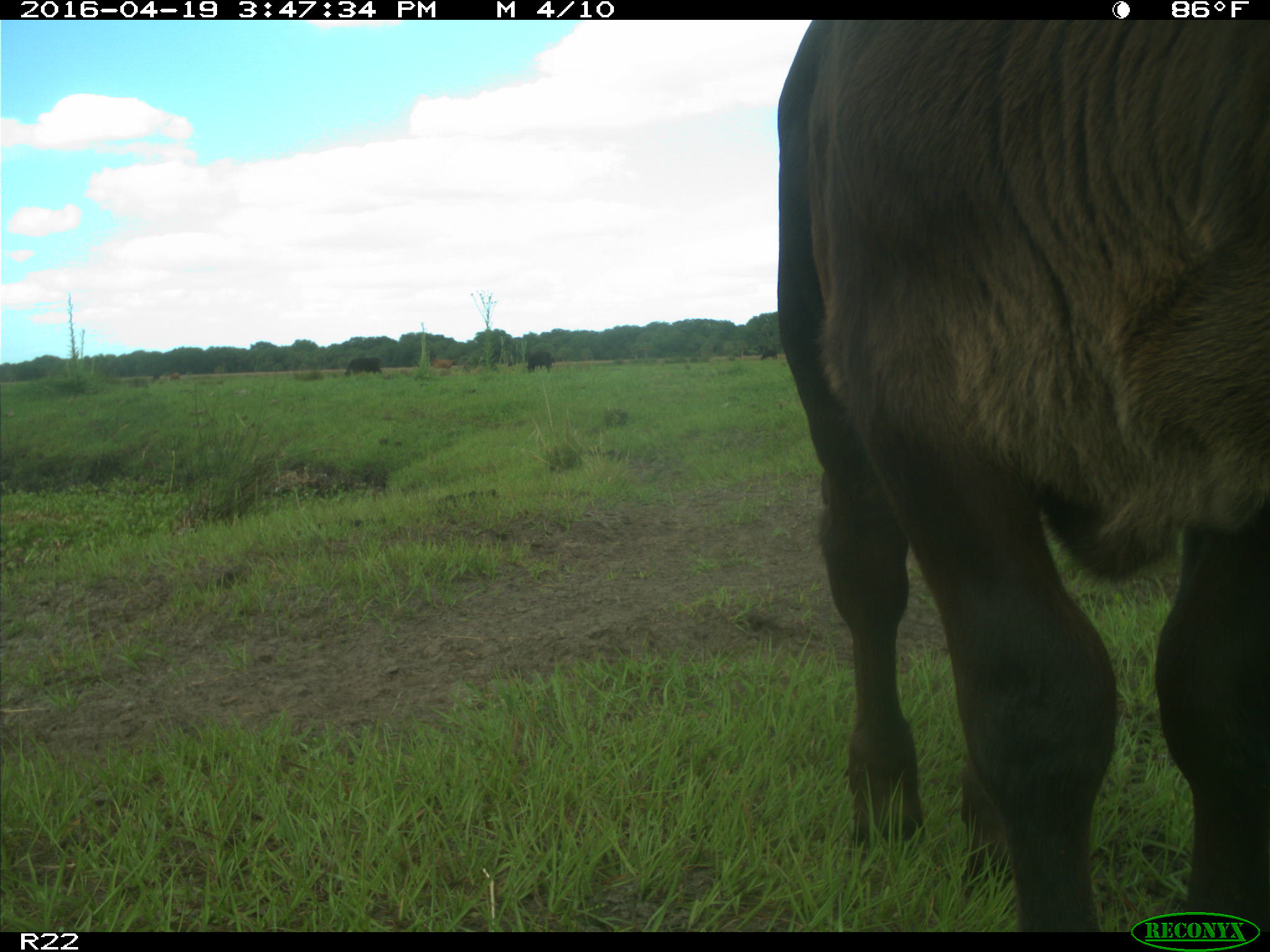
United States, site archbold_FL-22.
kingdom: Animalia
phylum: Chordata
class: Mammalia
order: Artiodactyla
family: Bovidae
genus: Bos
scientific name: Bos taurus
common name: domestic cow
Bos taurus (domestic cow).